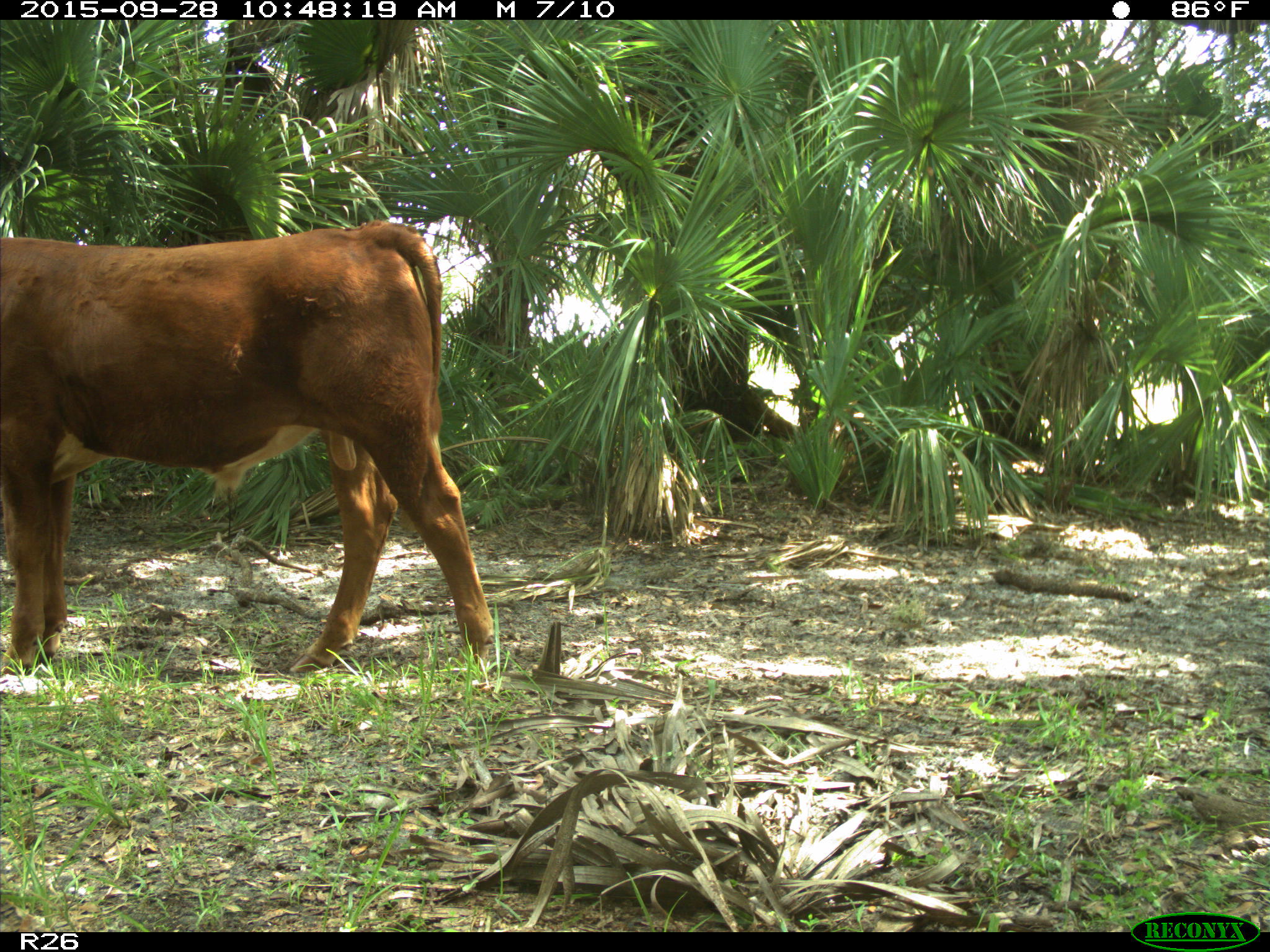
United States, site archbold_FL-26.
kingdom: Animalia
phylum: Chordata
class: Mammalia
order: Artiodactyla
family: Bovidae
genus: Bos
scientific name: Bos taurus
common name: domestic cow